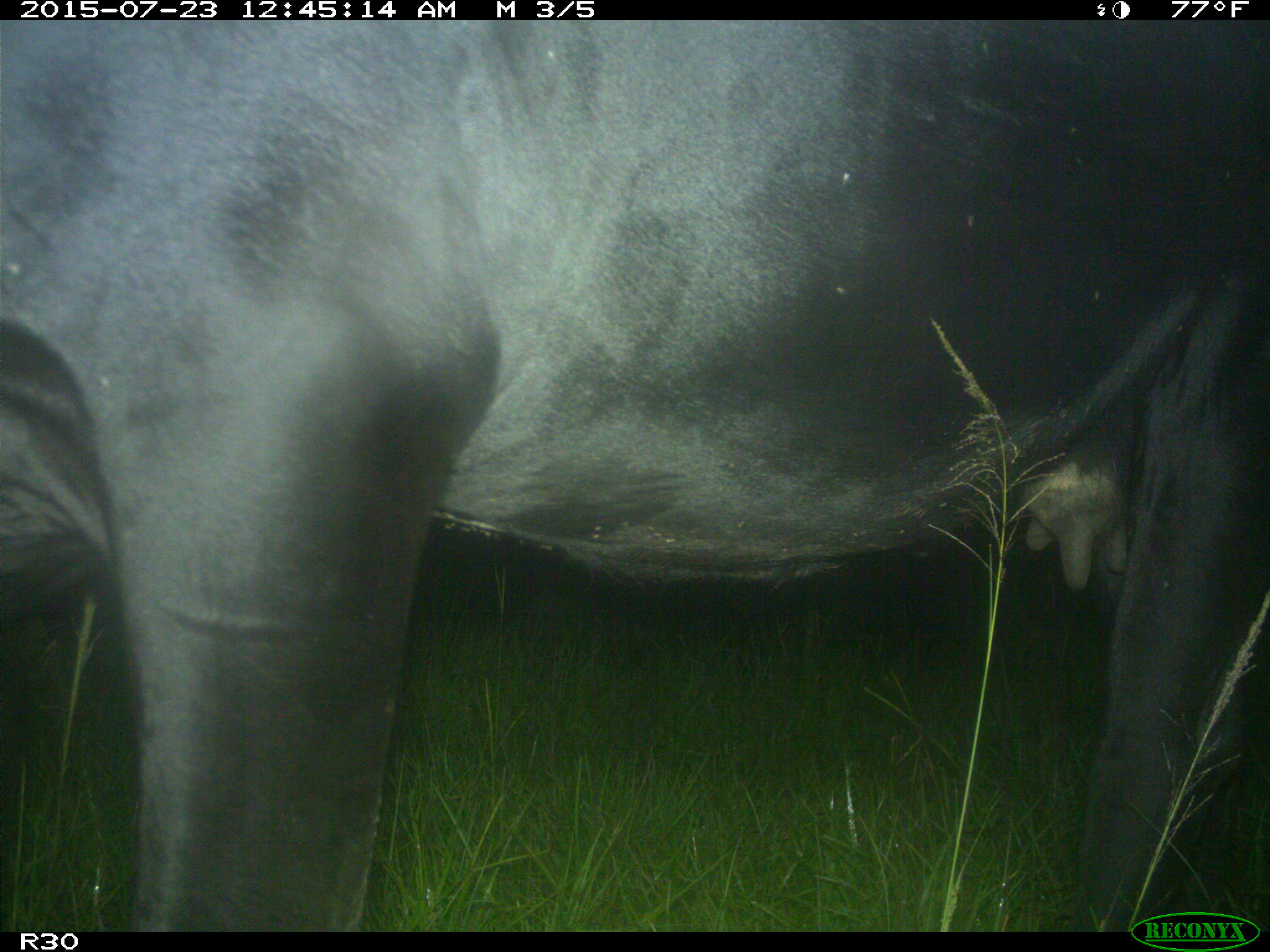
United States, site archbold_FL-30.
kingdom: Animalia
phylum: Chordata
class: Mammalia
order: Artiodactyla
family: Bovidae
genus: Bos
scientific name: Bos taurus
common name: domestic cow